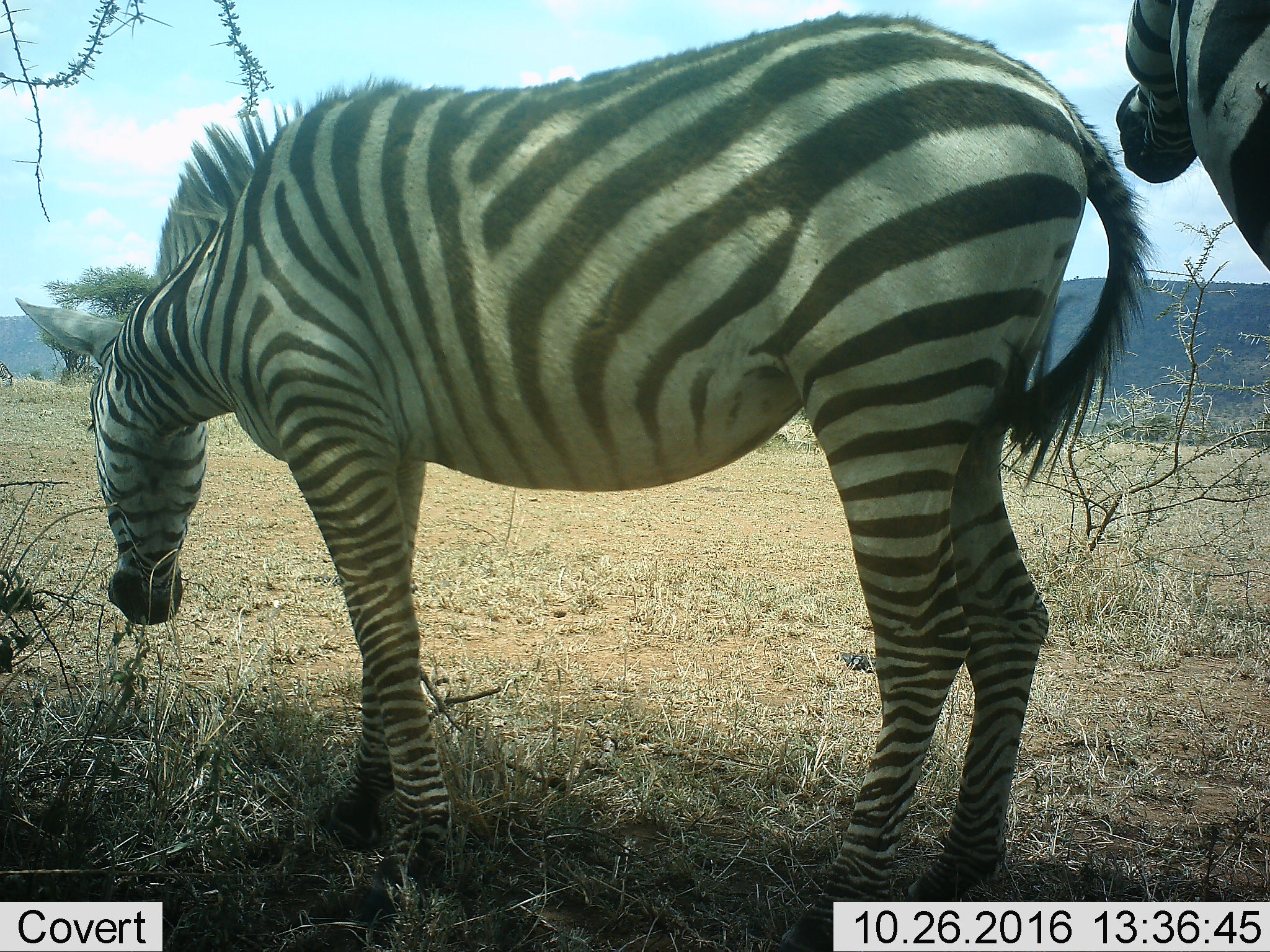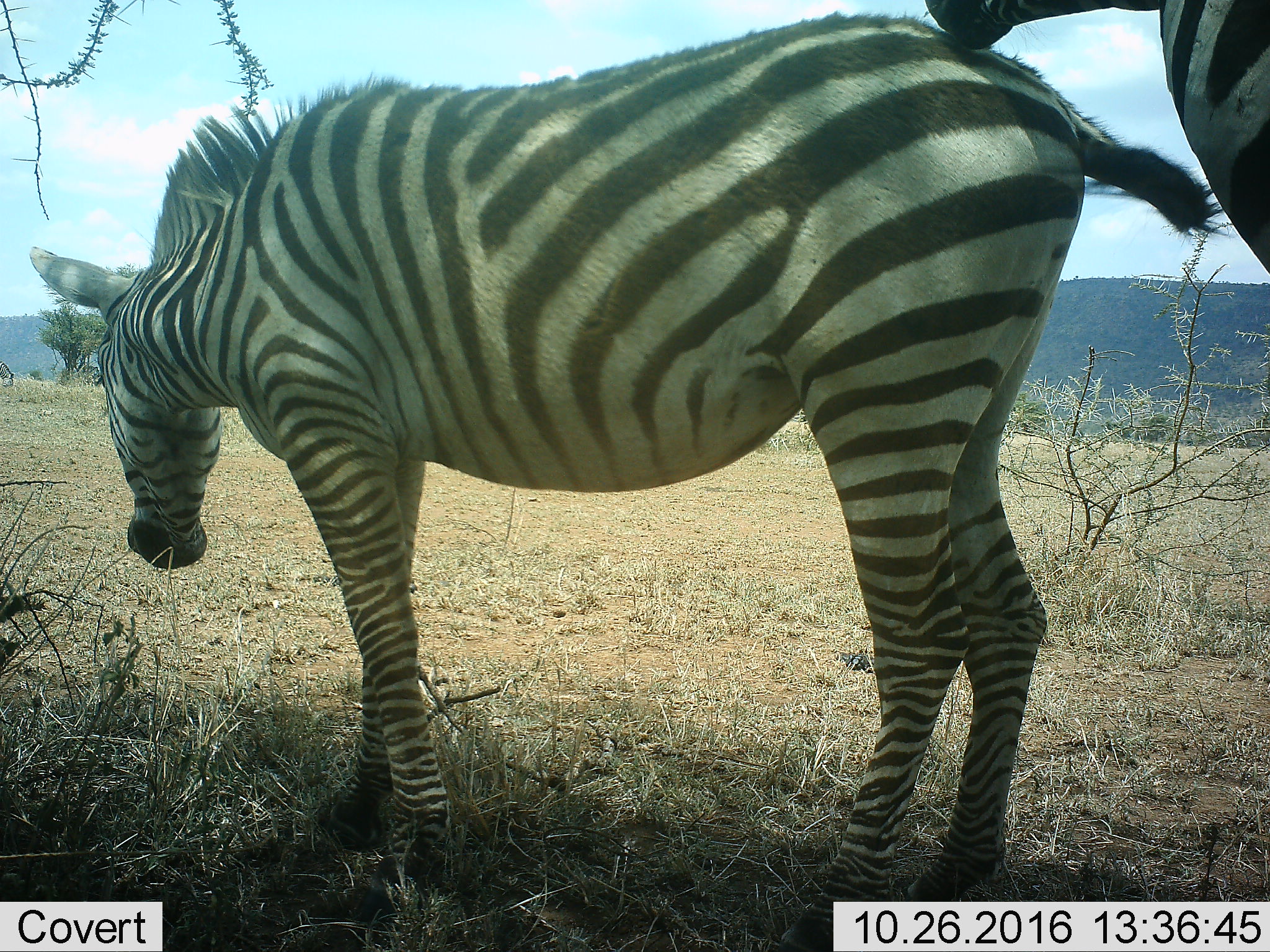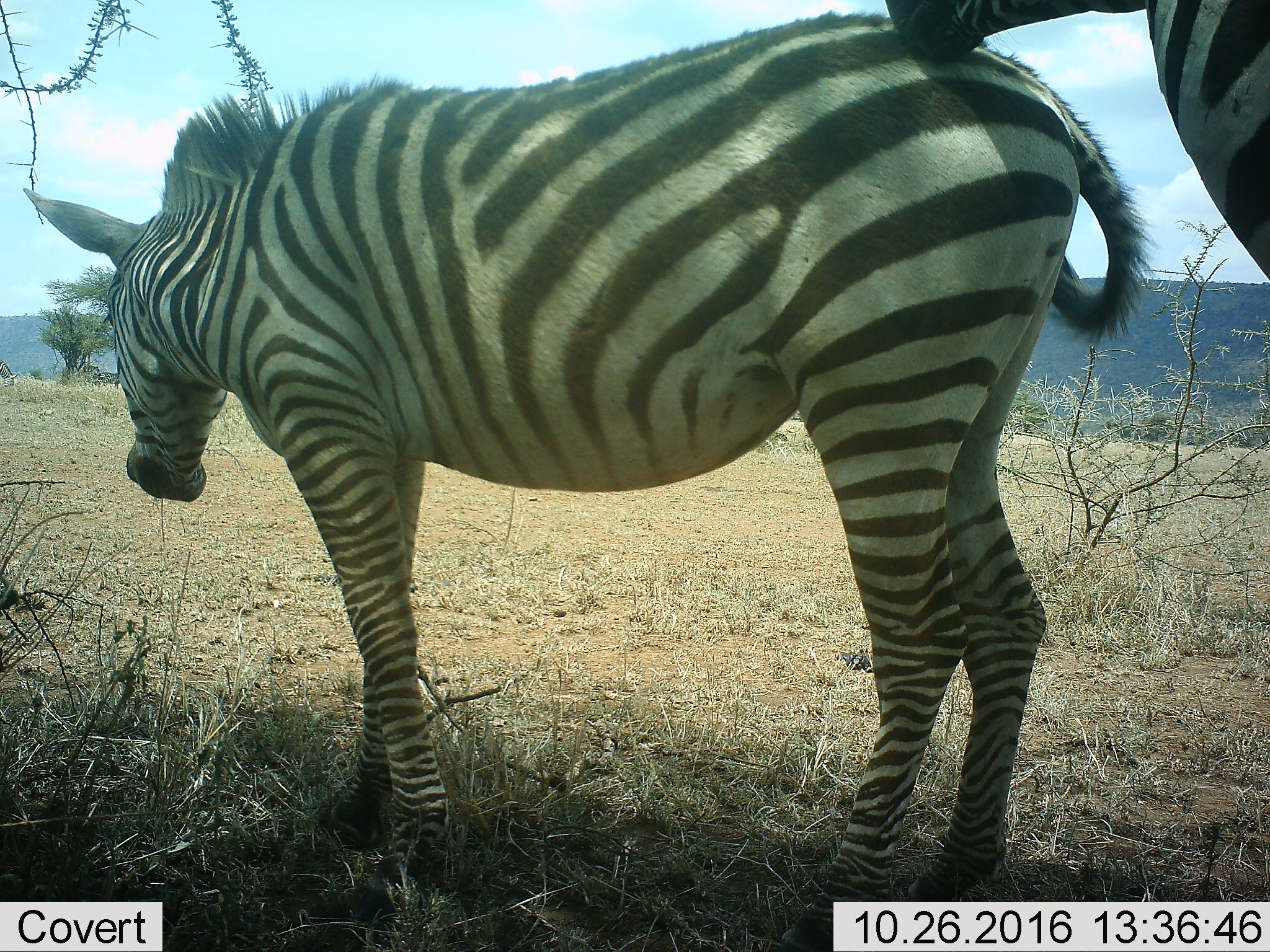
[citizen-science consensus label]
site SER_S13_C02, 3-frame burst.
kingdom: Animalia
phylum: Chordata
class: Mammalia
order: Perissodactyla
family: Equidae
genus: Equus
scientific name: Equus quagga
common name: plains zebra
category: zebraplains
Zebraplains (plains zebra) (Equus quagga), count 2. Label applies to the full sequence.